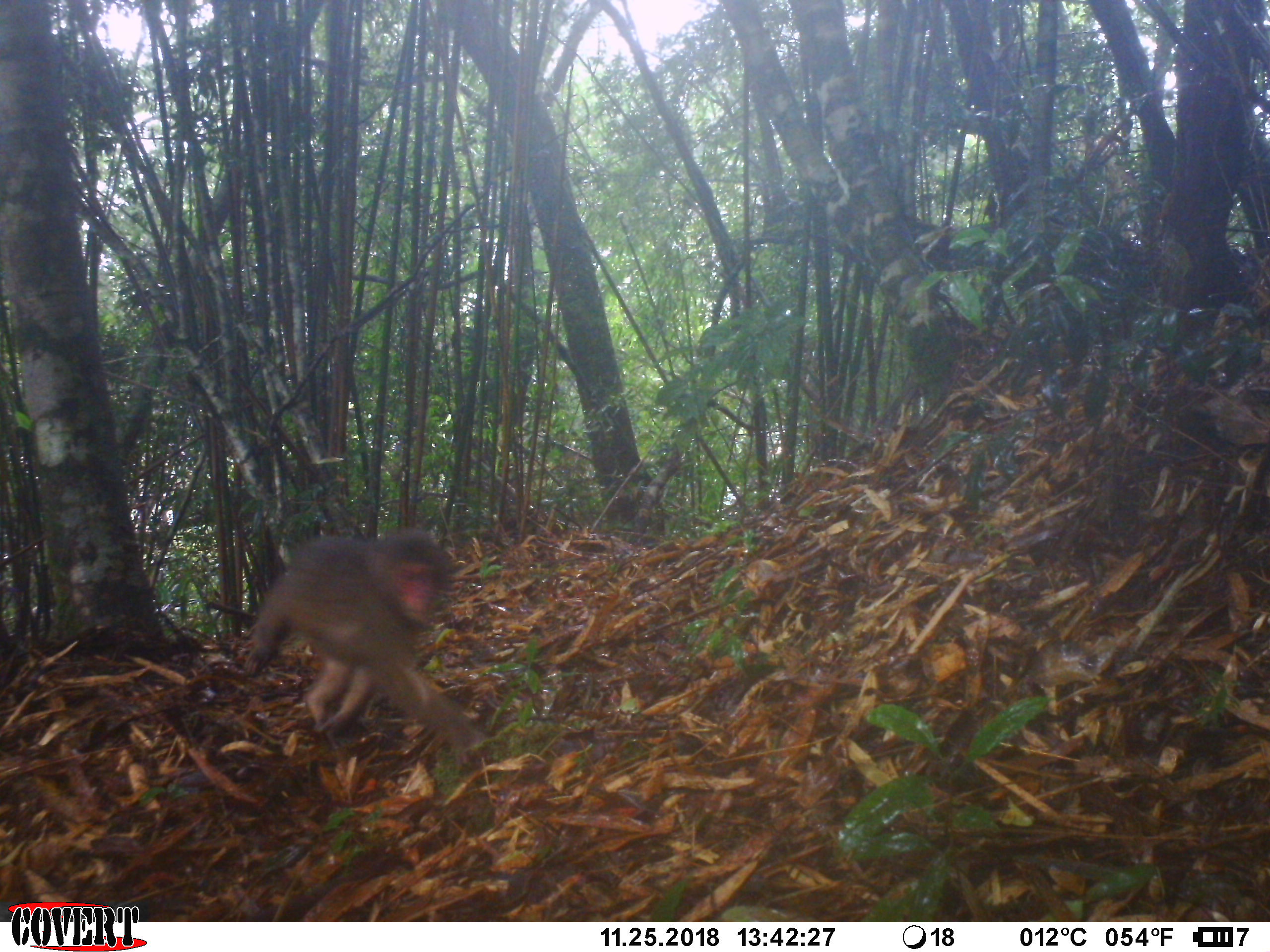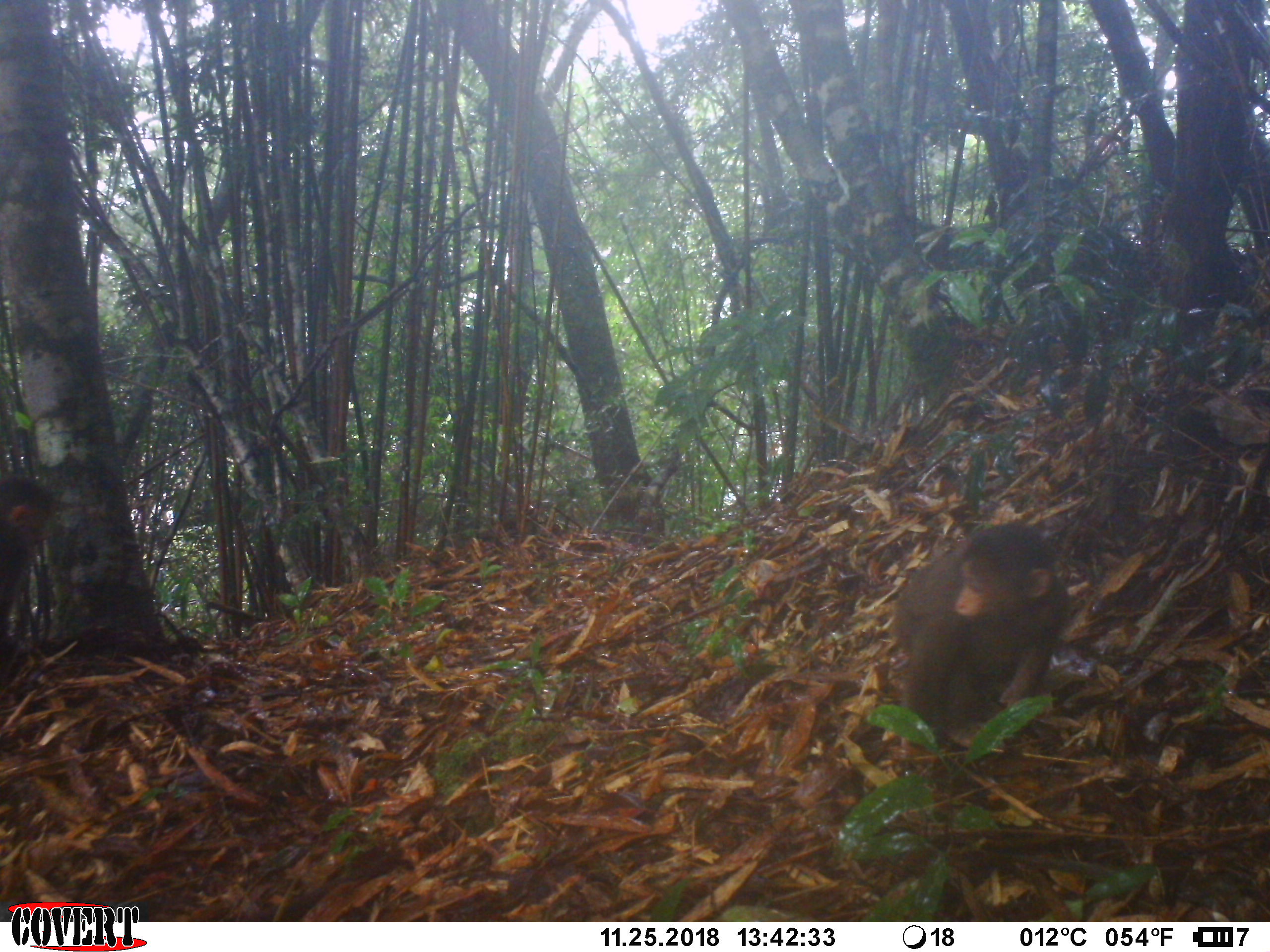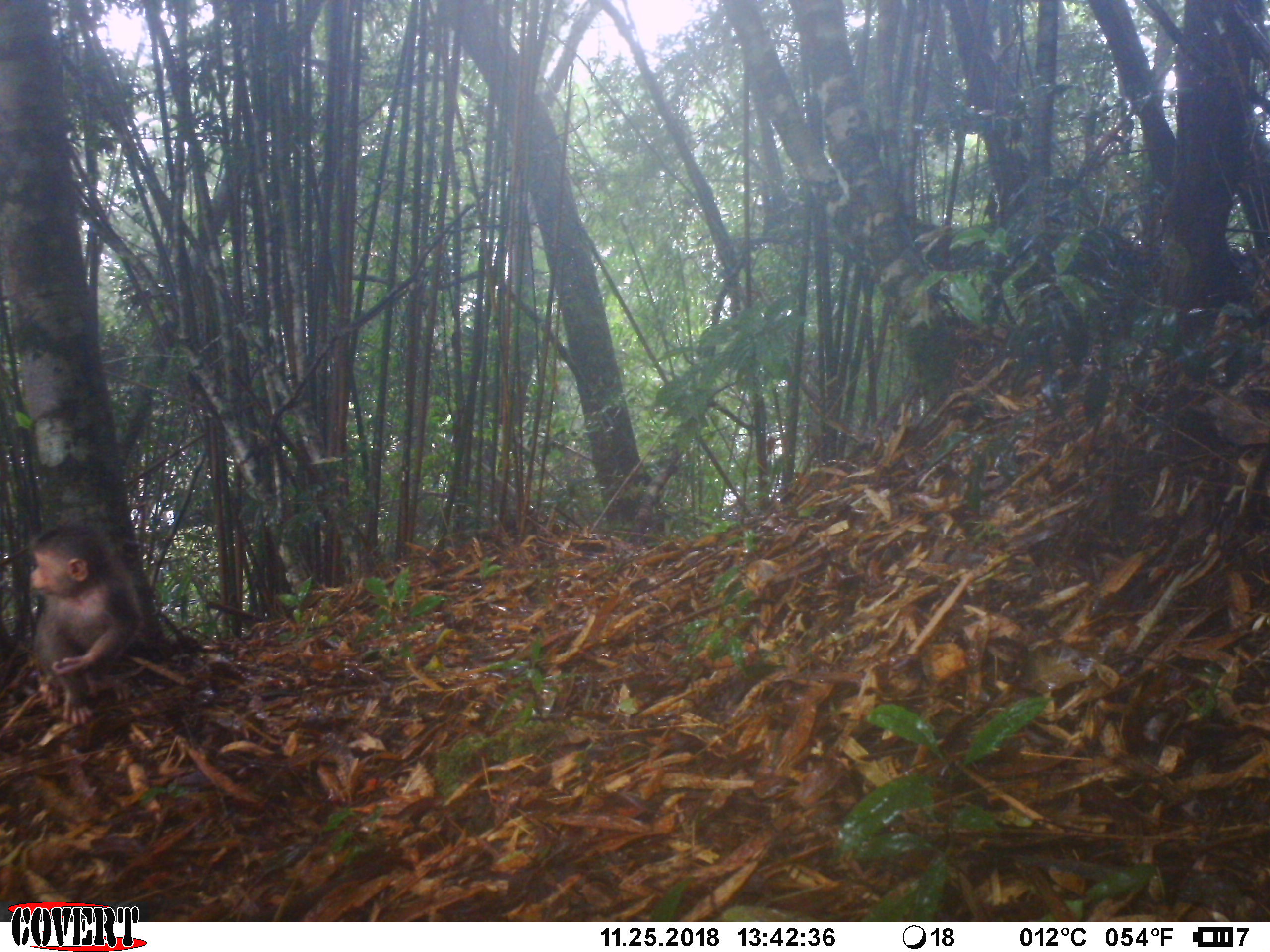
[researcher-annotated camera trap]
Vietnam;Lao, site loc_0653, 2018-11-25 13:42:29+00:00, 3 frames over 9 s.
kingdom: Animalia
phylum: Chordata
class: Mammalia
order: Primates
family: Cercopithecidae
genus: Macaca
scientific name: Macaca arctoides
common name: stump-tailed macaque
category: stump tailed macaque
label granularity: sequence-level